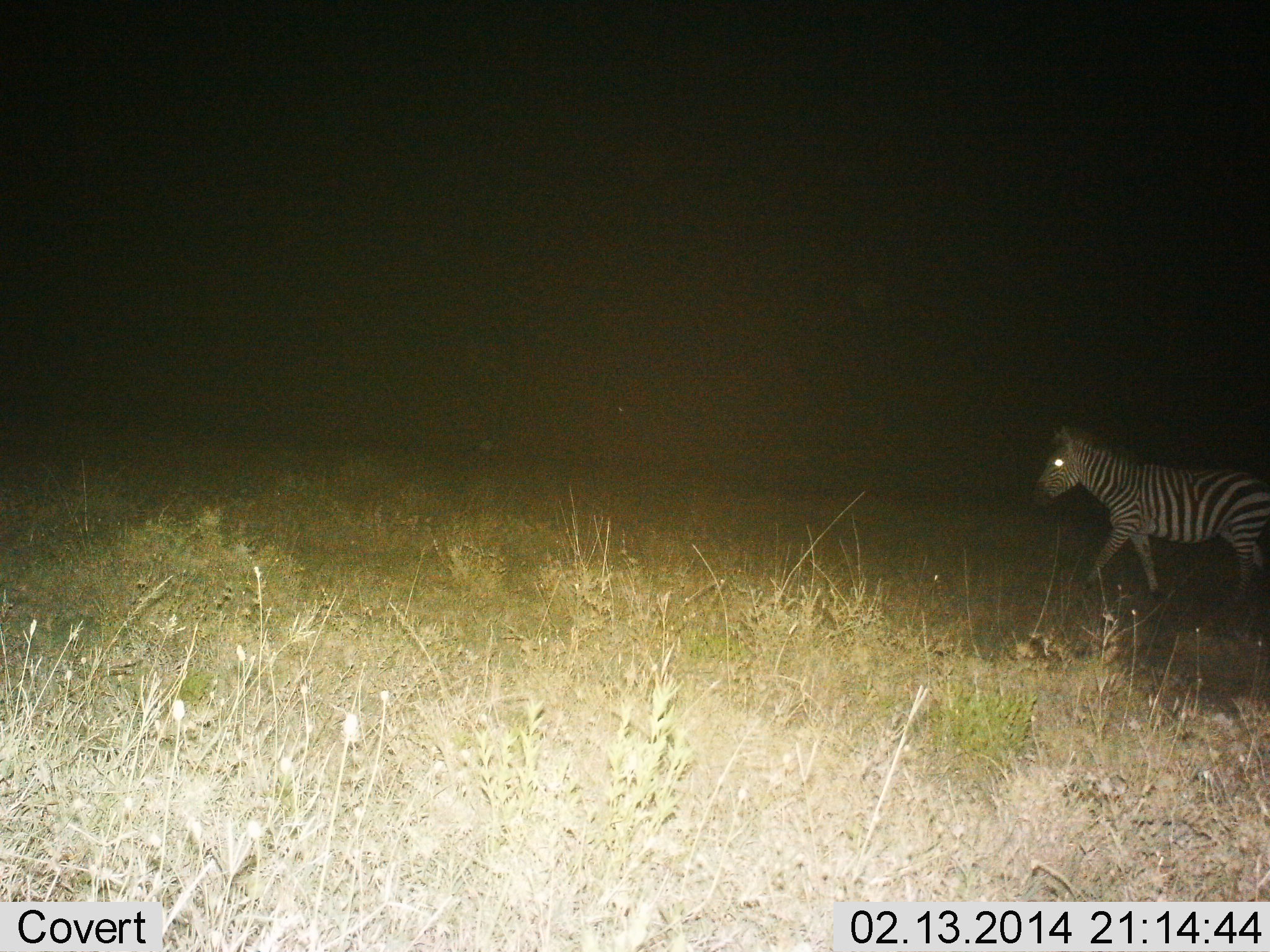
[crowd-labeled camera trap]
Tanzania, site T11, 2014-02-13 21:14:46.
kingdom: Animalia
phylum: Chordata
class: Mammalia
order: Perissodactyla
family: Equidae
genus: Equus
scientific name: Equus quagga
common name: plains zebra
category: zebra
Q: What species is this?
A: Zebra (plains zebra) (Equus quagga).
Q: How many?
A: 1.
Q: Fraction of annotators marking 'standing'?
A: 10%.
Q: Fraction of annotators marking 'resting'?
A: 0%.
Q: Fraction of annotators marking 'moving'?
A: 90%.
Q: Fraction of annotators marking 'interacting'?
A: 0%.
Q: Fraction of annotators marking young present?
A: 0%.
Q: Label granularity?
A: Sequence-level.